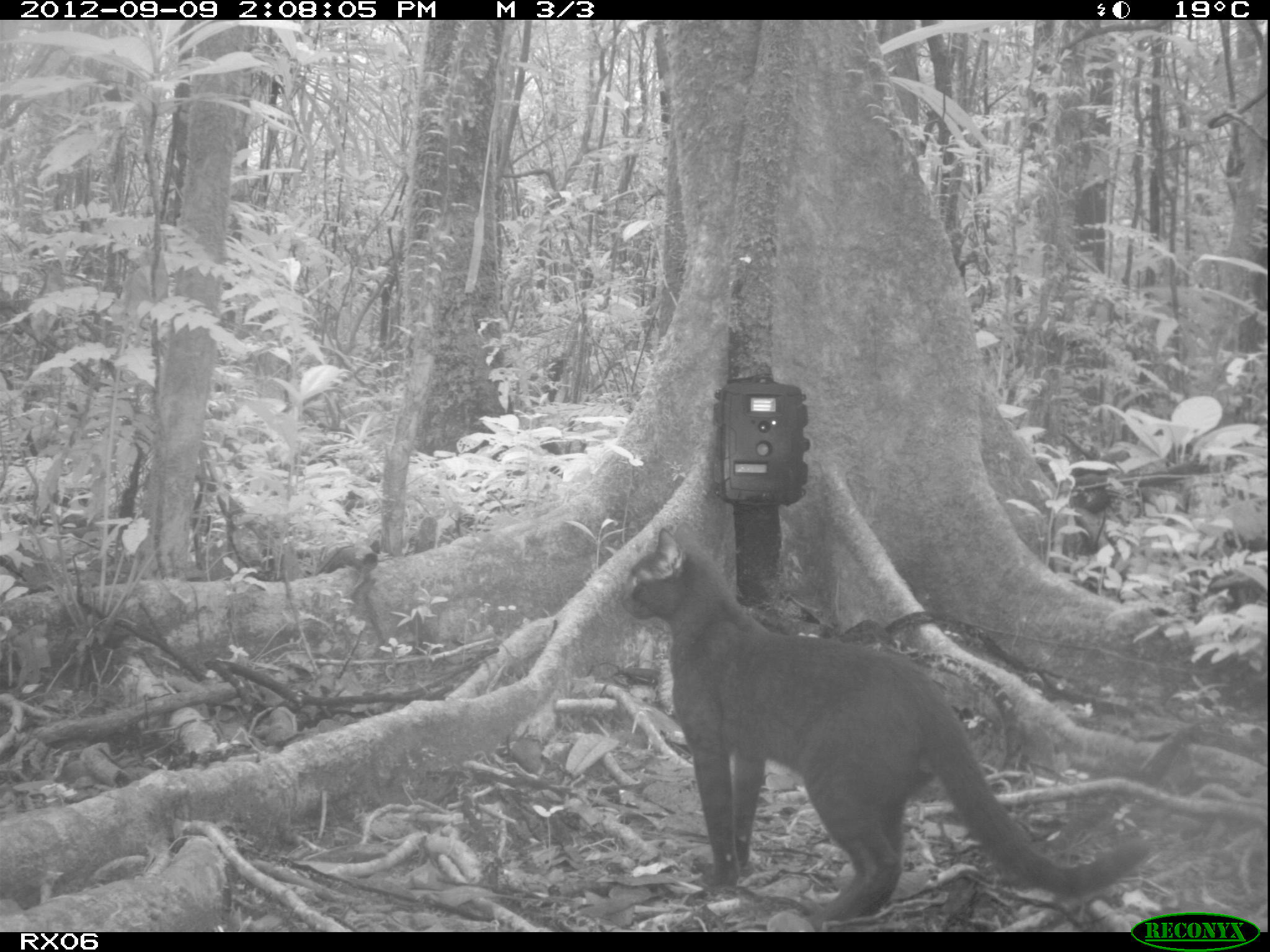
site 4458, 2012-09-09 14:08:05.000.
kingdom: Animalia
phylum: Chordata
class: Mammalia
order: Carnivora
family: Felidae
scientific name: Felidae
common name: felids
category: felis sp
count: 1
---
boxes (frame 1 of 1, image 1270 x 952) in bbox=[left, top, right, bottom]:
felis sp: bbox=[621, 523, 1153, 923]